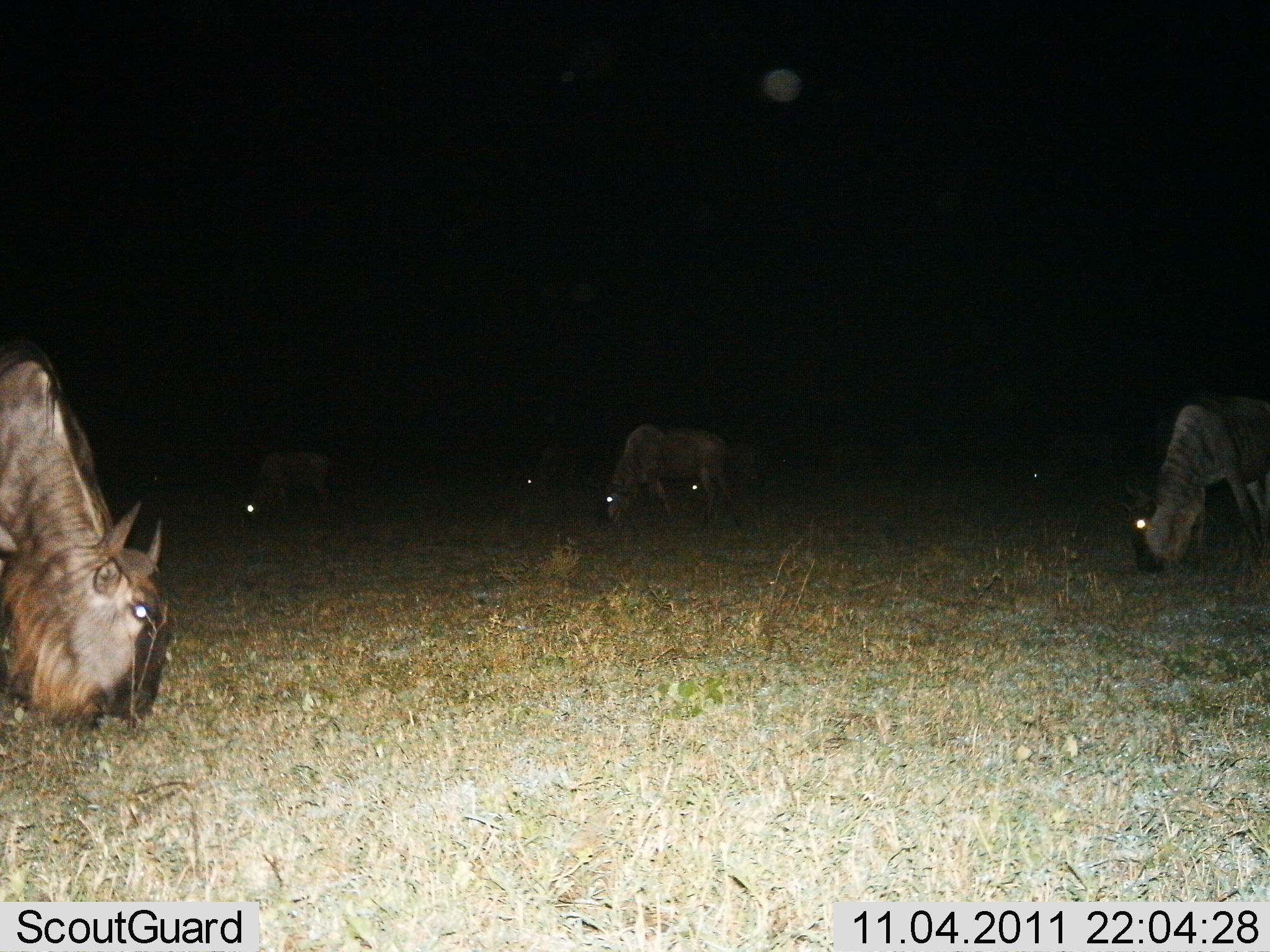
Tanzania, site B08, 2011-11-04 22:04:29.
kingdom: Animalia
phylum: Chordata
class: Mammalia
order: Artiodactyla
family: Bovidae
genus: Connochaetes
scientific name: Connochaetes taurinus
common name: blue wildebeest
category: wildebeest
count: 7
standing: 21%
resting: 0%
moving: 7%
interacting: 0%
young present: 0%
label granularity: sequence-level